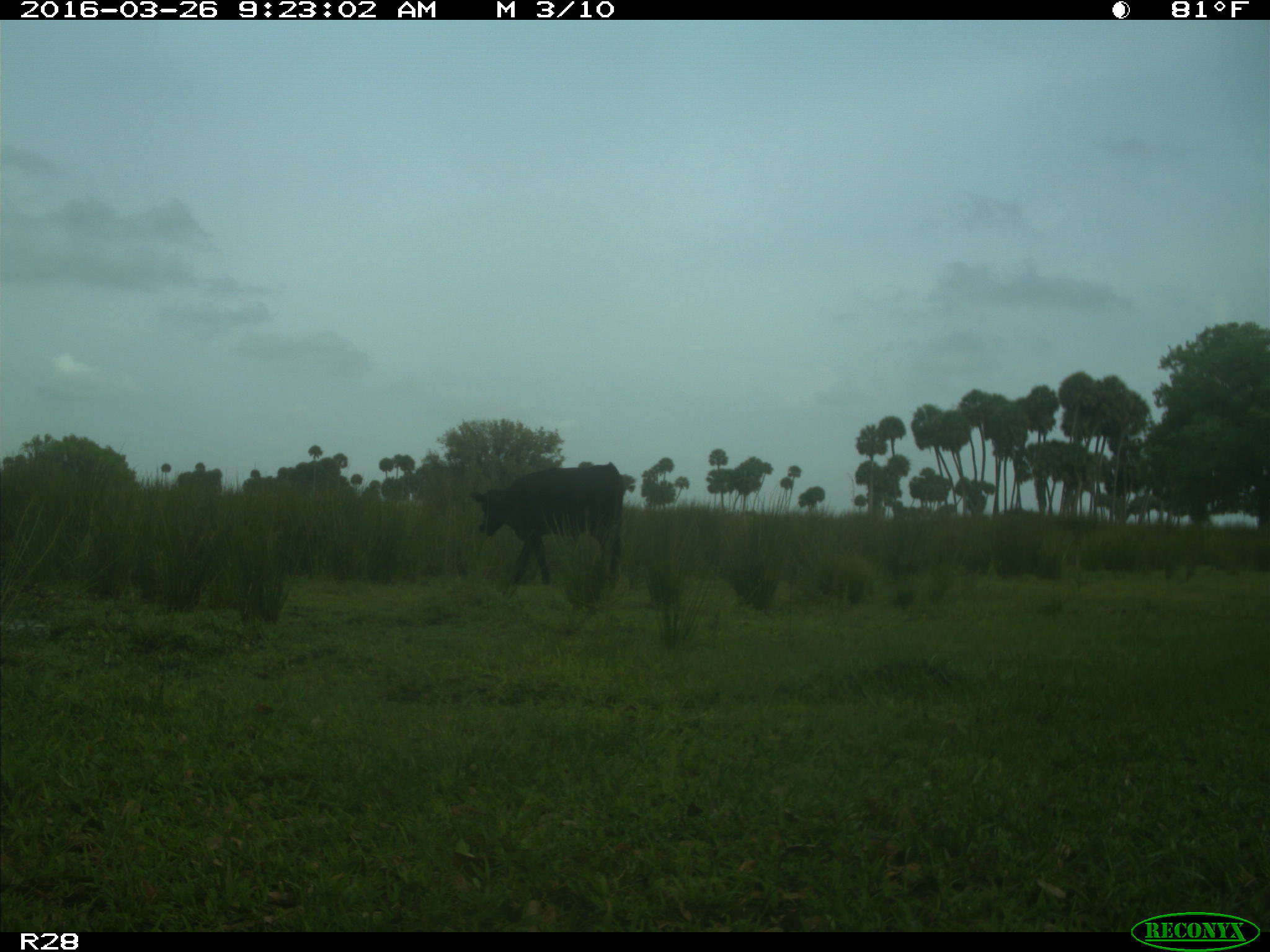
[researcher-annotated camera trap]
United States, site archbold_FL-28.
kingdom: Animalia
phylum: Chordata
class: Mammalia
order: Artiodactyla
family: Bovidae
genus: Bos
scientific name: Bos taurus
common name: domestic cow